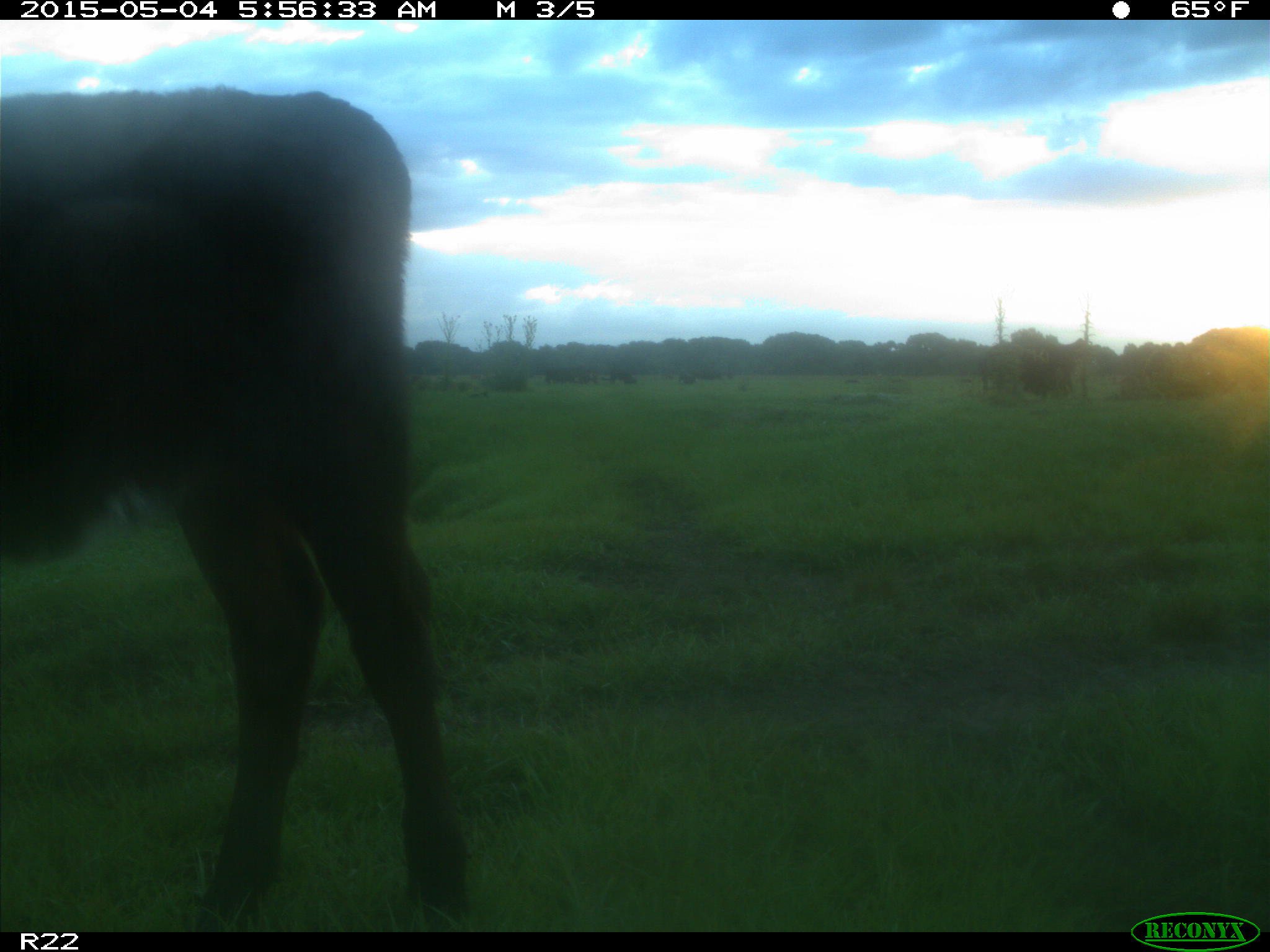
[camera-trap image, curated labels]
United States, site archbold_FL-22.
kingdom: Animalia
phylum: Chordata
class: Mammalia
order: Artiodactyla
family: Bovidae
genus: Bos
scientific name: Bos taurus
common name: domestic cow